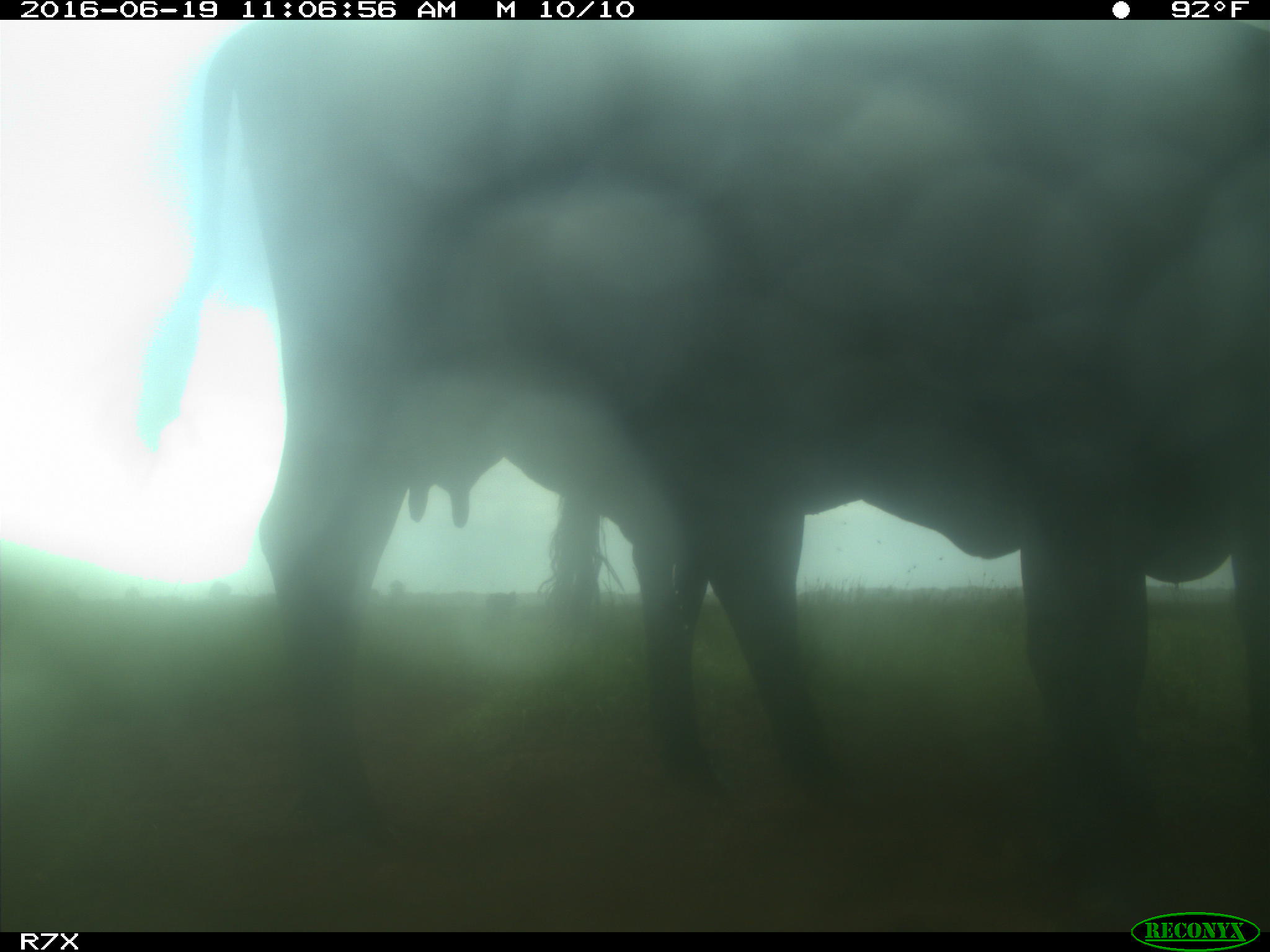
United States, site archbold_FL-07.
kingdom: Animalia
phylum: Chordata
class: Mammalia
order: Artiodactyla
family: Bovidae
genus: Bos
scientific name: Bos taurus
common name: domestic cow